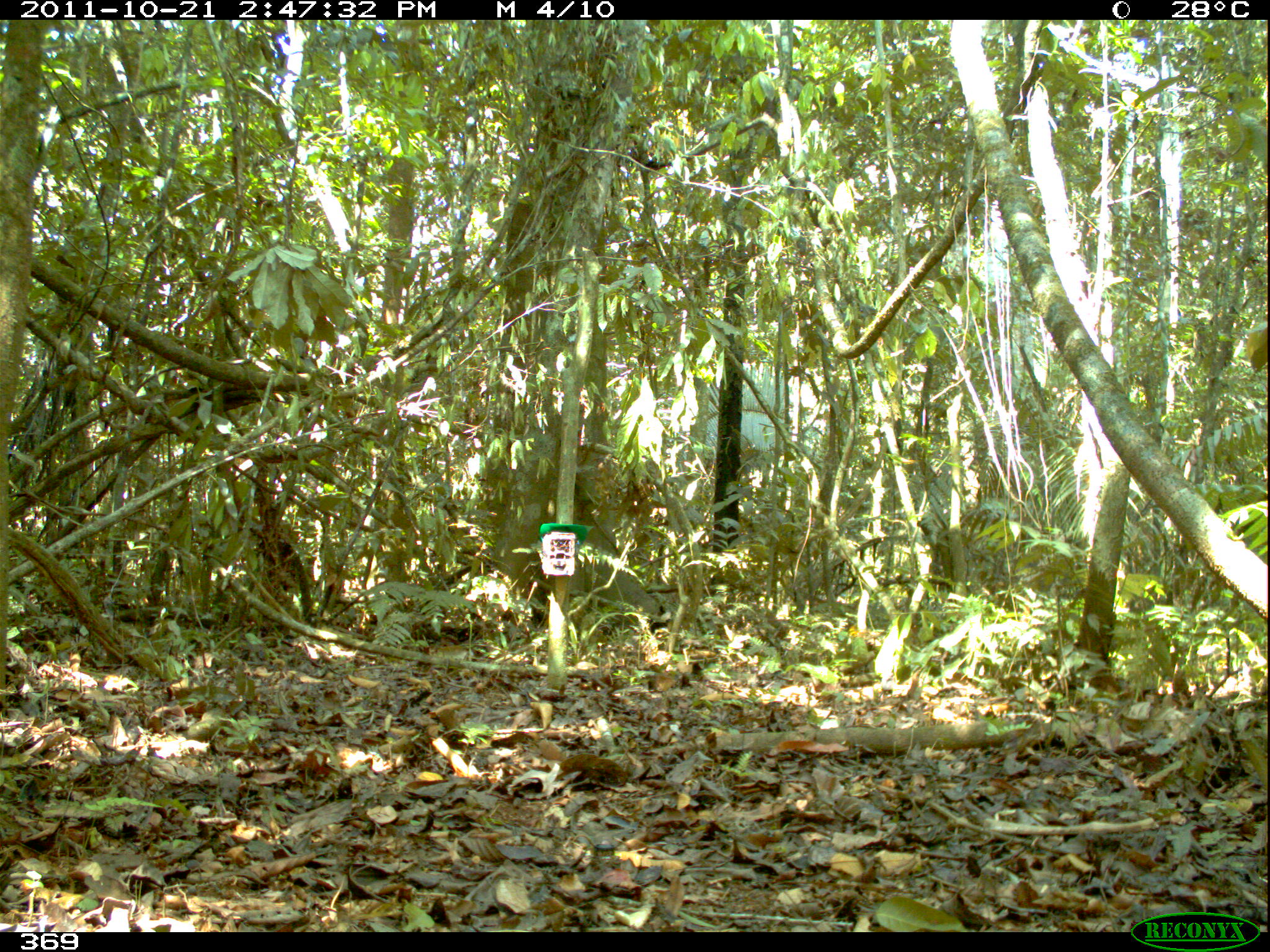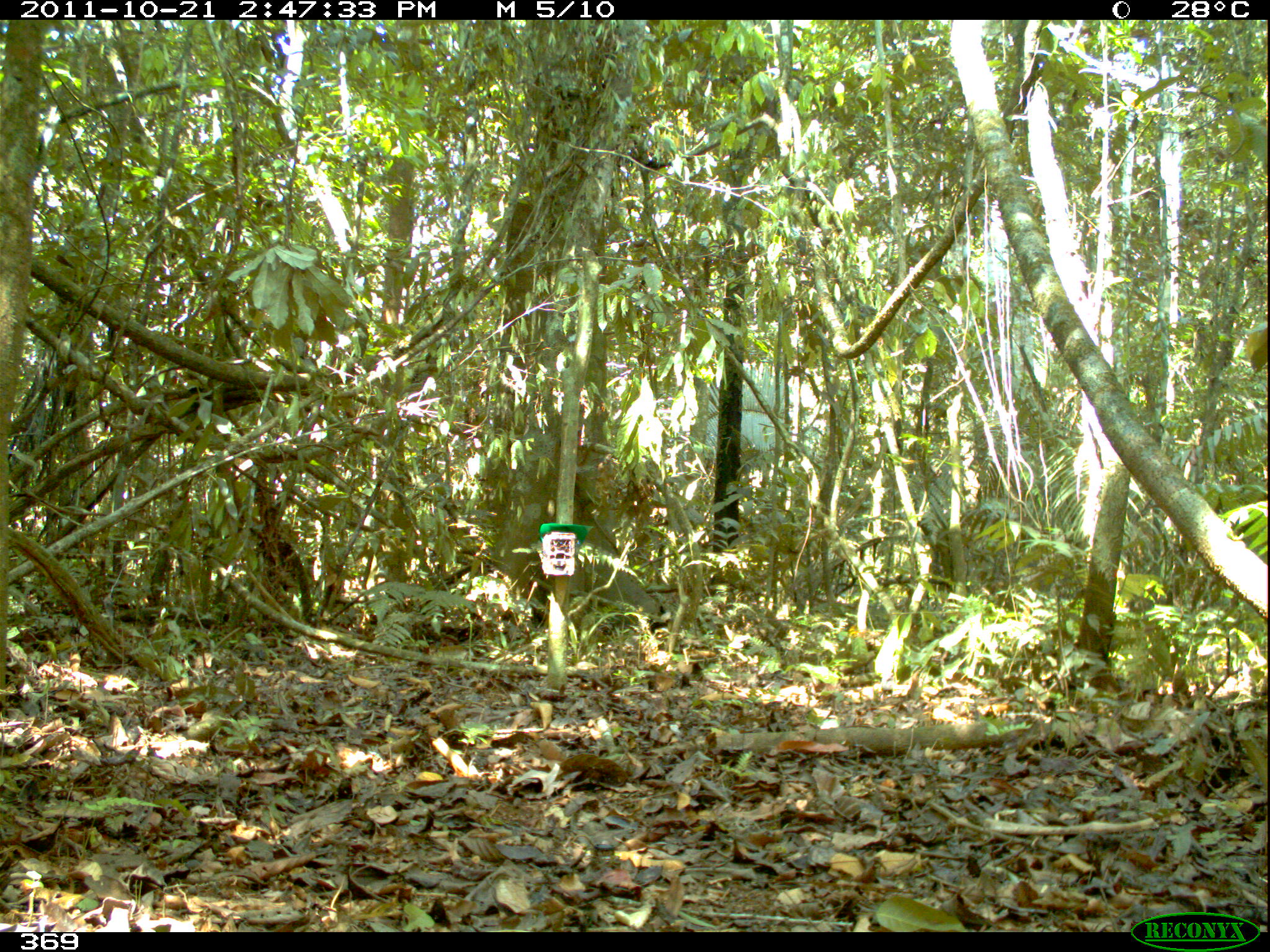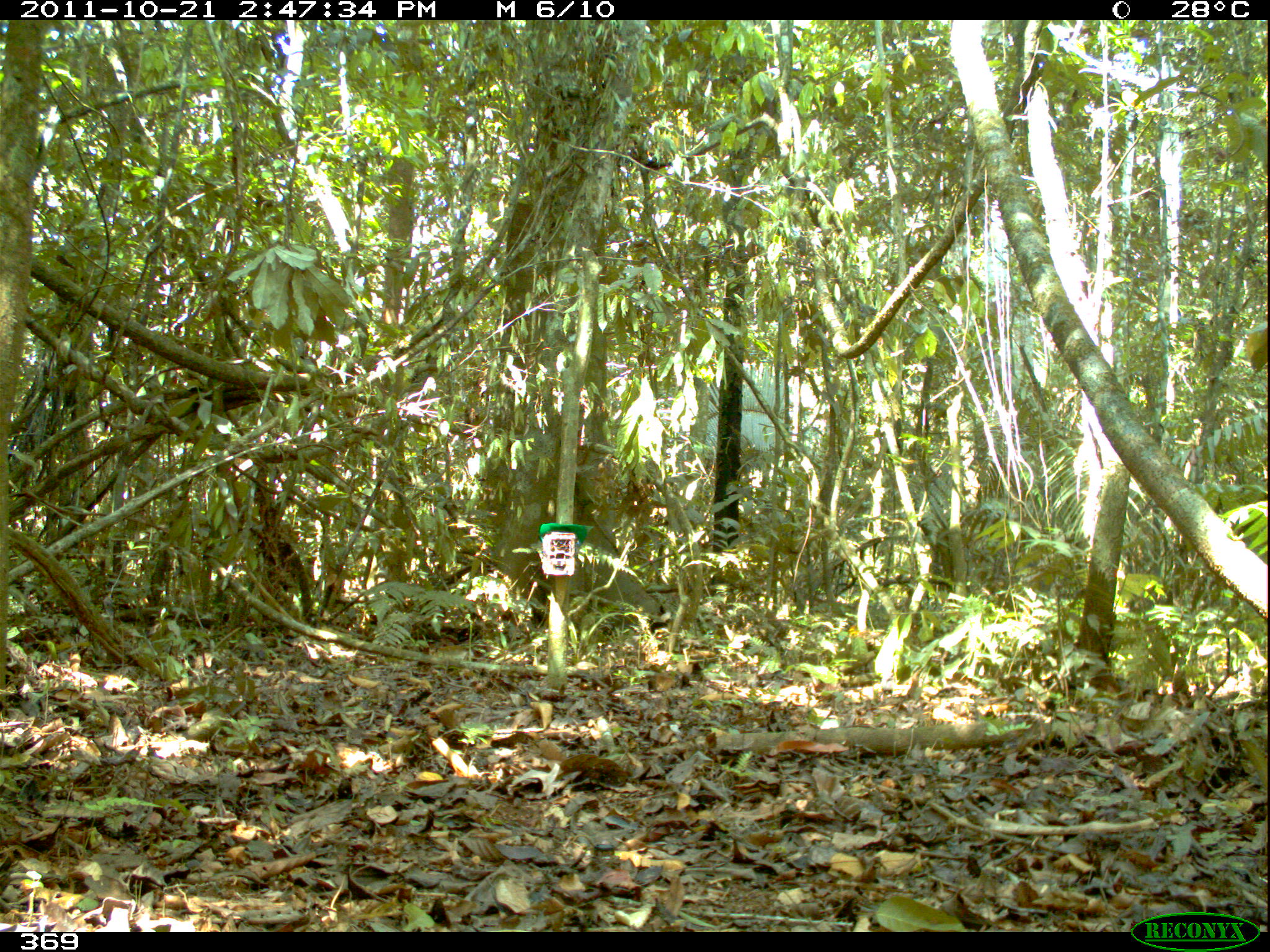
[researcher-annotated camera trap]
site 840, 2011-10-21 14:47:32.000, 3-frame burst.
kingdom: Animalia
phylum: Chordata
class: Mammalia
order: Rodentia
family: Dasyproctidae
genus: Dasyprocta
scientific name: Dasyprocta punctata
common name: central american agouti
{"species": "Dasyprocta punctata (central american agouti)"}